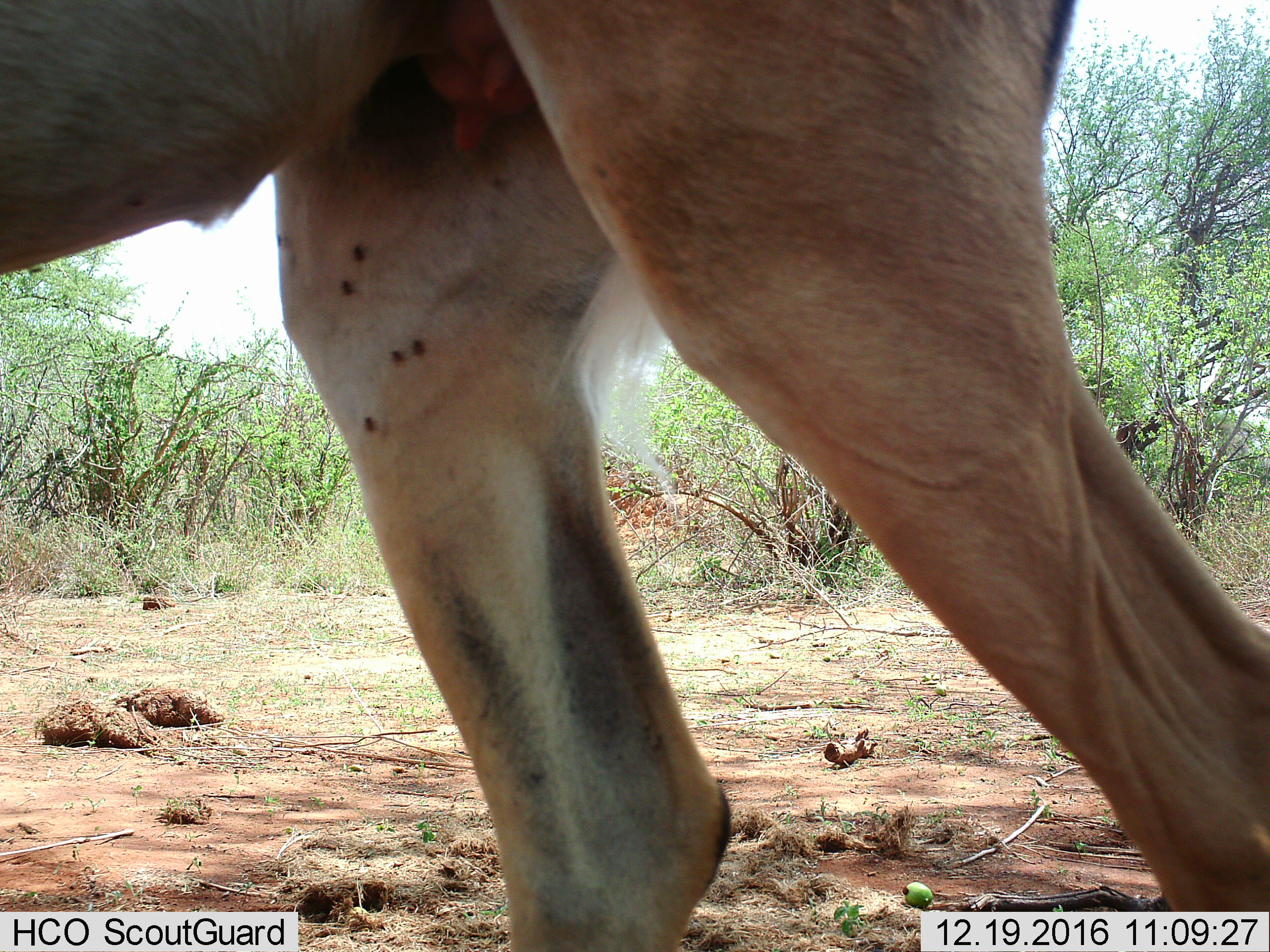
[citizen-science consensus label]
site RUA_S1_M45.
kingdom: Animalia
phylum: Chordata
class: Mammalia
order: Artiodactyla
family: Bovidae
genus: Aepyceros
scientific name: Aepyceros melampus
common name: impala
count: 1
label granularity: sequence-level